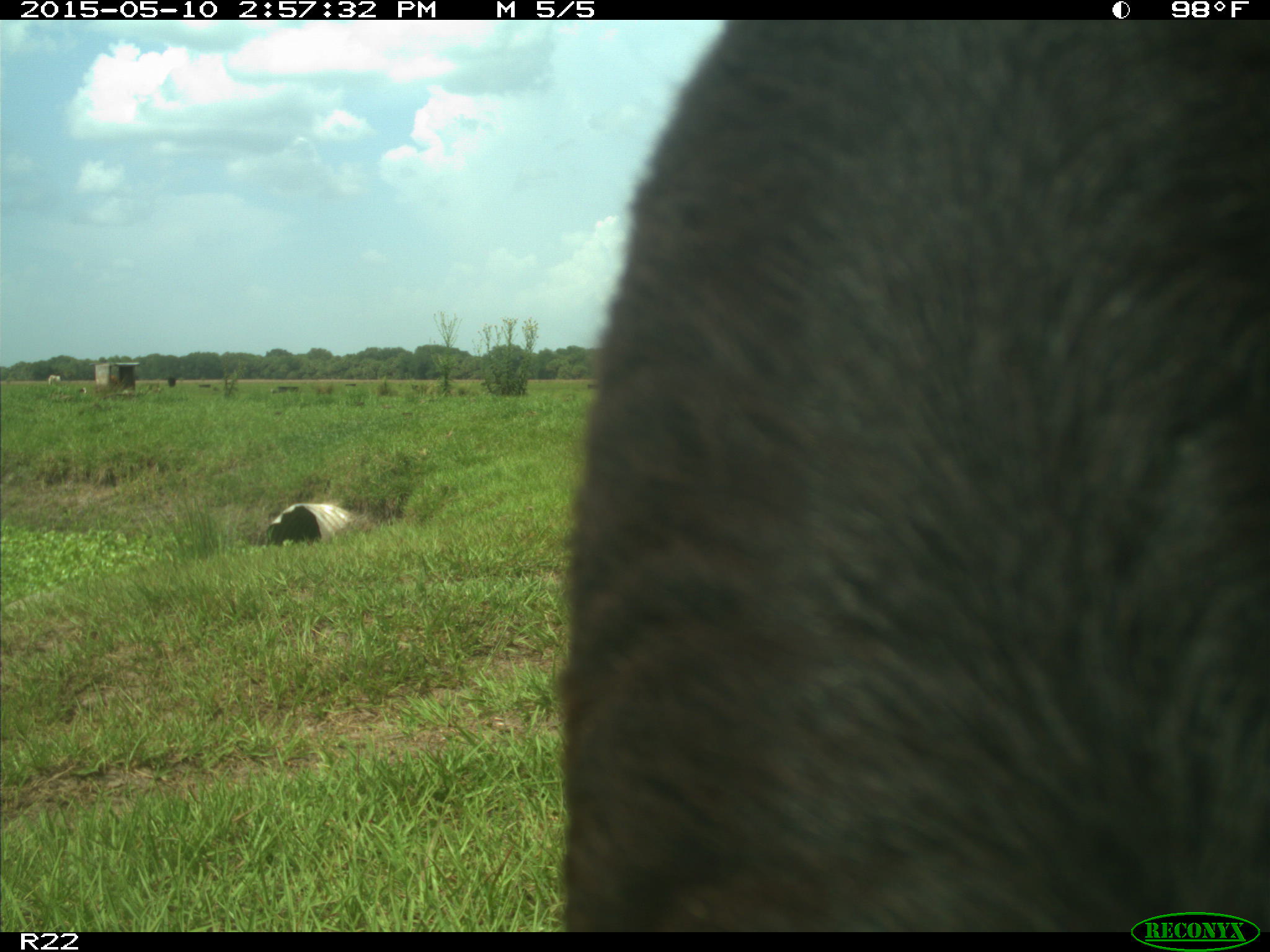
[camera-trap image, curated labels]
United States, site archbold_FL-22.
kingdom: Animalia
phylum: Chordata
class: Mammalia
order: Artiodactyla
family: Bovidae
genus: Bos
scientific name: Bos taurus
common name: domestic cow